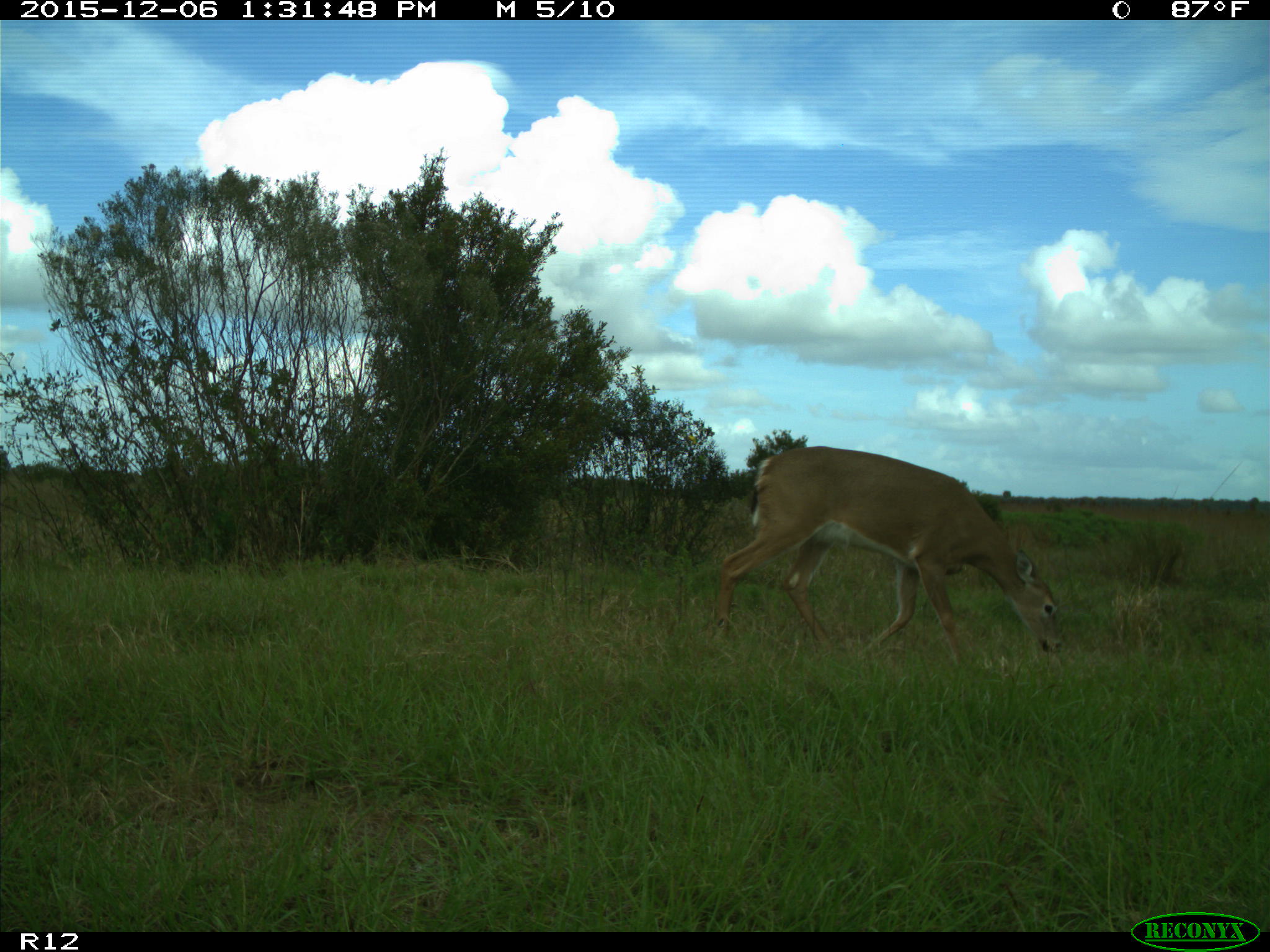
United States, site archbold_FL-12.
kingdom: Animalia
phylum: Chordata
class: Mammalia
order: Artiodactyla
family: Cervidae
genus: Odocoileus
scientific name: Odocoileus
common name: deer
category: unidentified deer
Unidentified deer (deer) (Odocoileus).